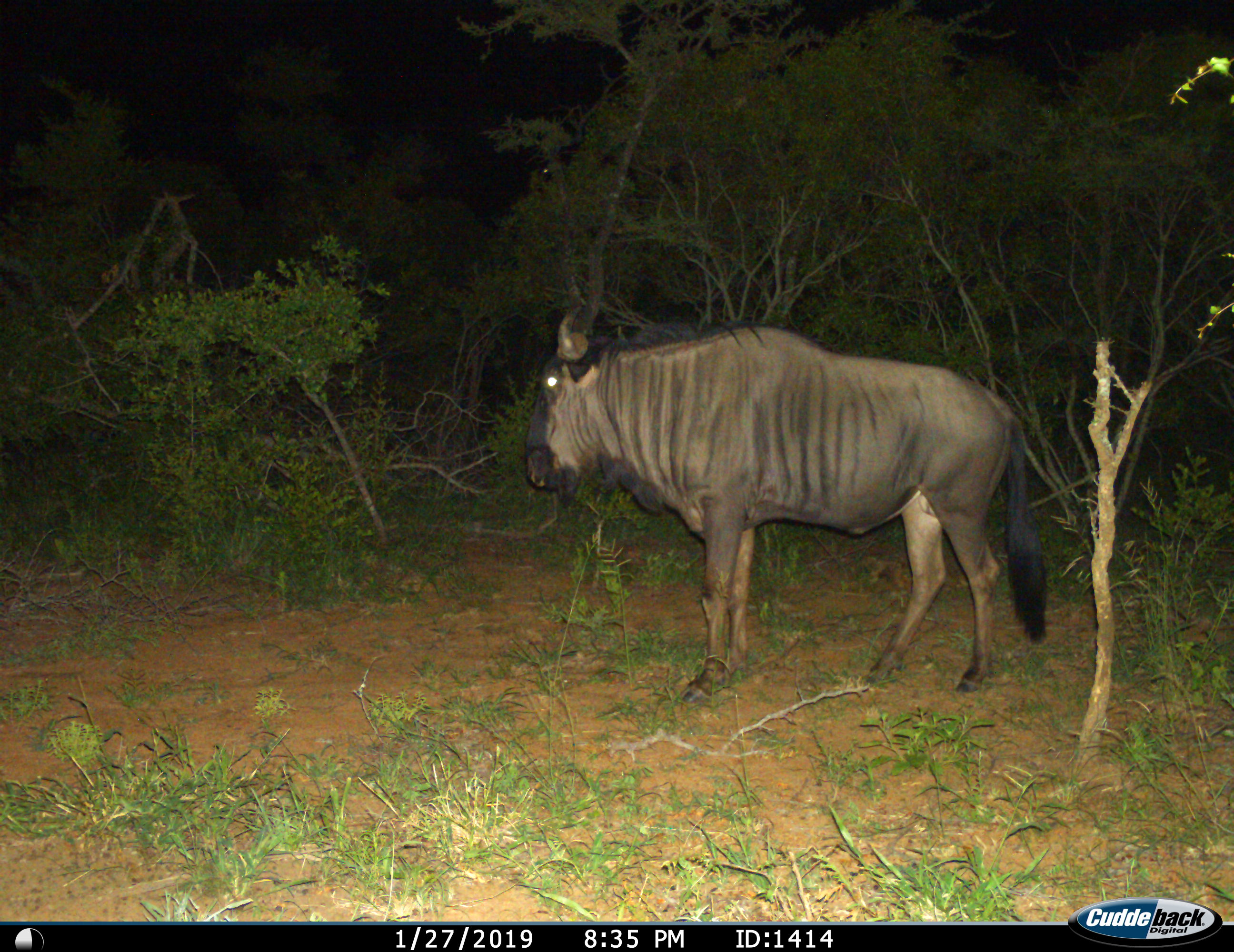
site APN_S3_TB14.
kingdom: Animalia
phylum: Chordata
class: Mammalia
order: Artiodactyla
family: Bovidae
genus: Connochaetes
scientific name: Connochaetes taurinus taurinus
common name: blue wildebeest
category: wildebeestblue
Wildebeestblue (blue wildebeest) (Connochaetes taurinus taurinus), count 1. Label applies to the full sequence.